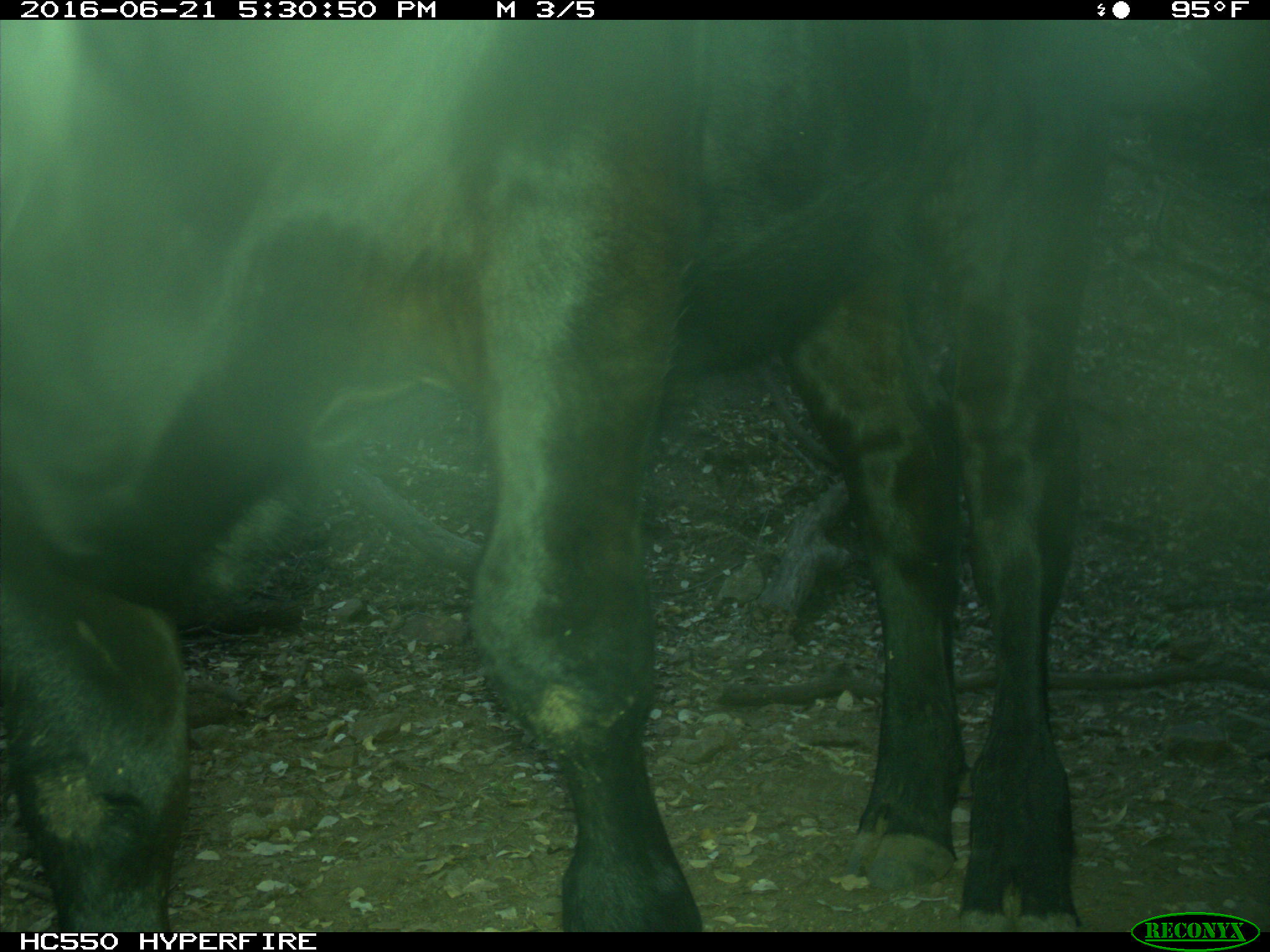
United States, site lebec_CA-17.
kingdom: Animalia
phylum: Chordata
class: Mammalia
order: Artiodactyla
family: Bovidae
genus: Bos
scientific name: Bos taurus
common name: domestic cow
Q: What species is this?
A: Bos taurus (domestic cow).